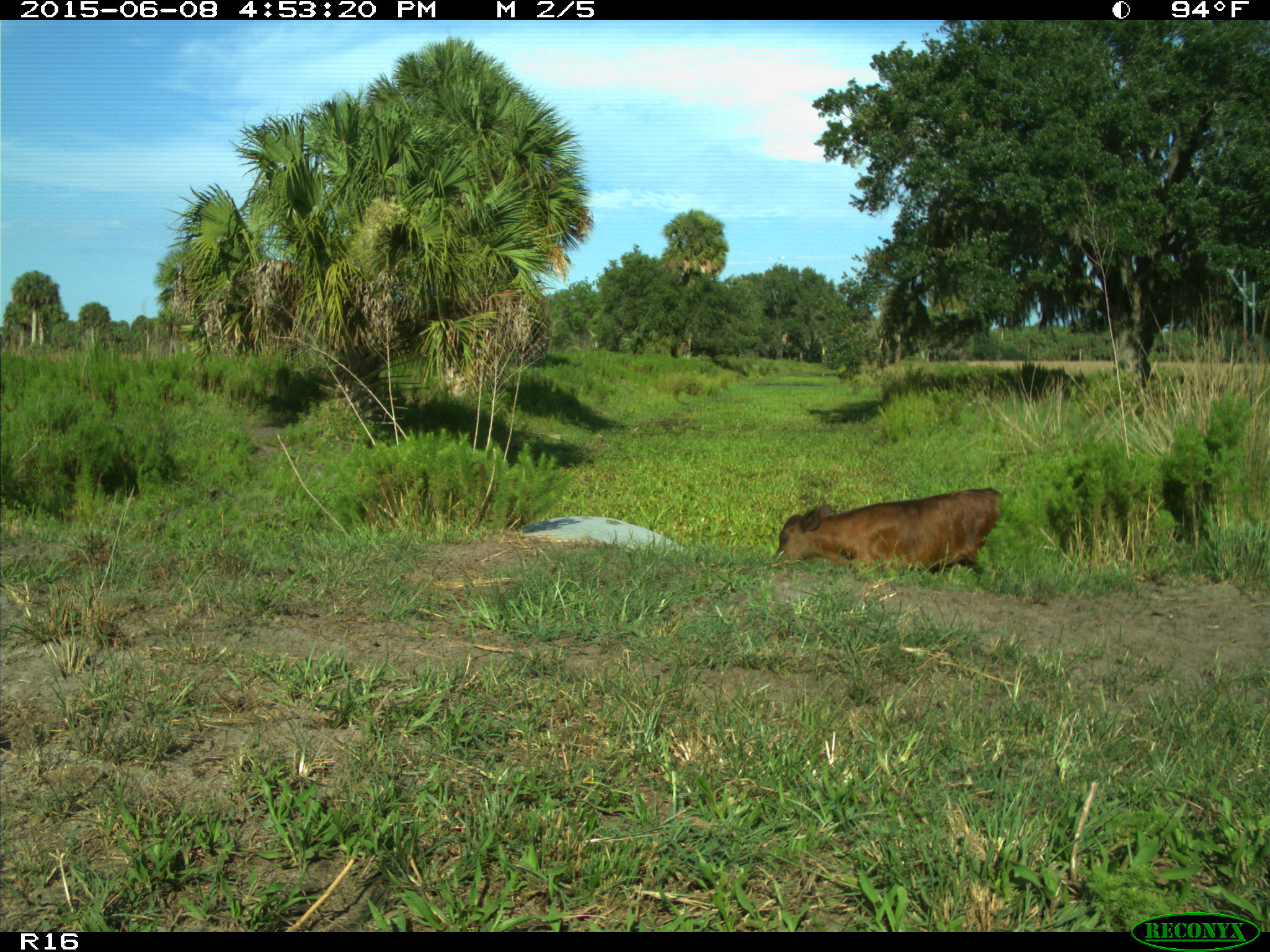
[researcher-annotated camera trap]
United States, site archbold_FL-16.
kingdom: Animalia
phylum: Chordata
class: Mammalia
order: Artiodactyla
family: Bovidae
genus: Bos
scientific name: Bos taurus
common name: domestic cow